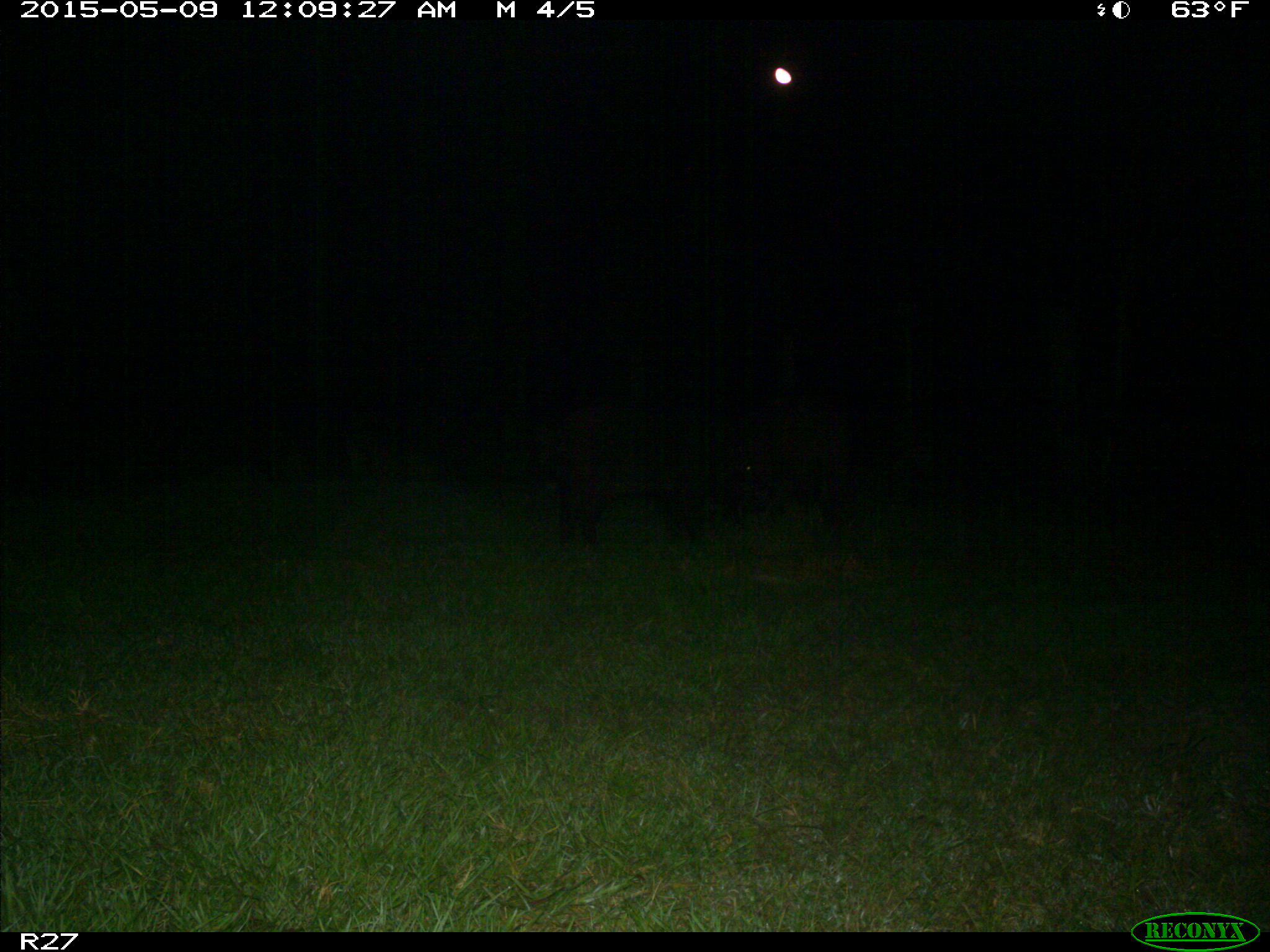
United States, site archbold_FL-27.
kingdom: Animalia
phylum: Chordata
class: Mammalia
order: Artiodactyla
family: Suidae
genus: Sus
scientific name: Sus scrofa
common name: wild boar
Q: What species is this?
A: Sus scrofa (wild boar).